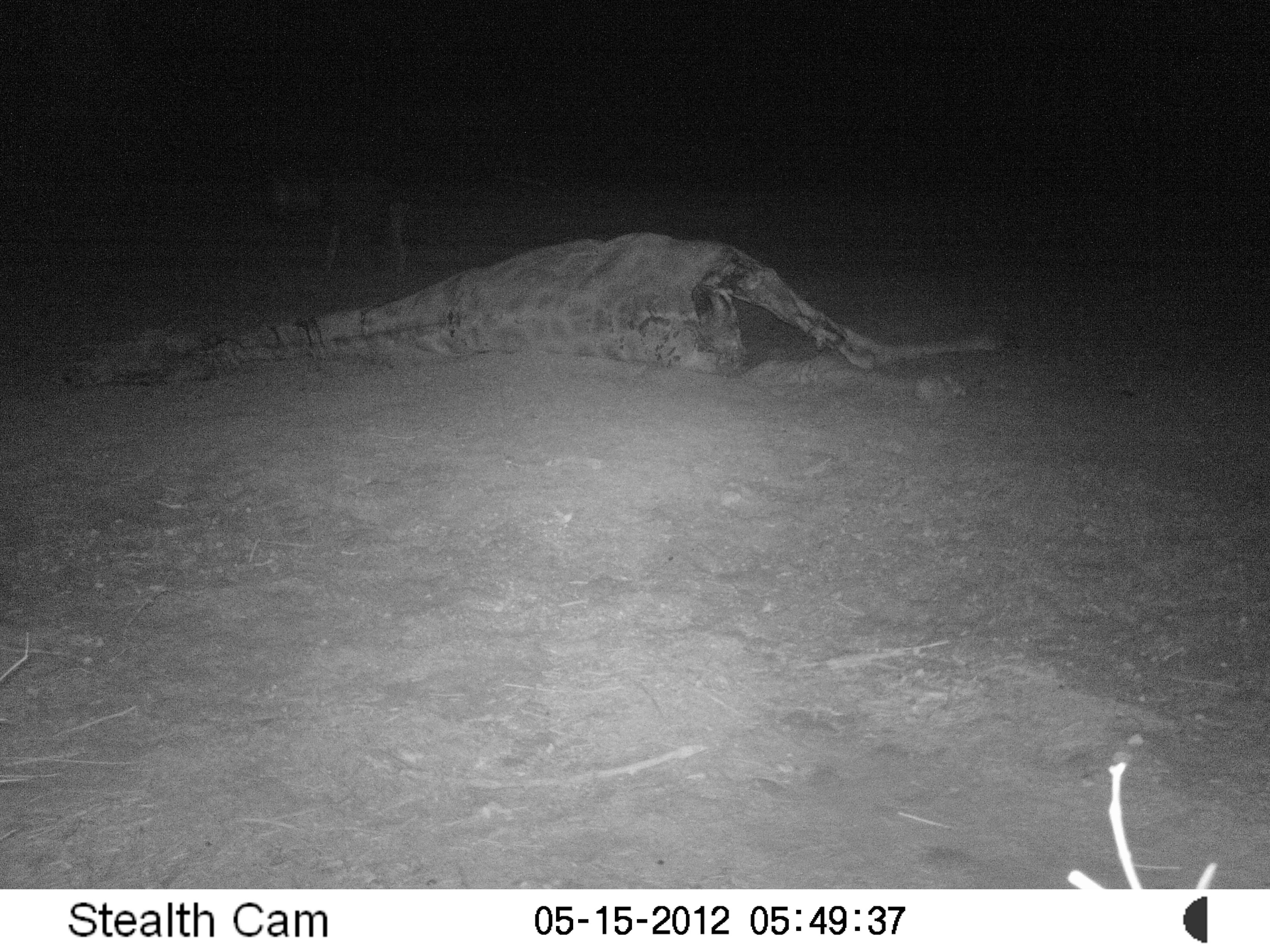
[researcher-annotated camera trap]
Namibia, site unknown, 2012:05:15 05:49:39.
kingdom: Animalia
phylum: Chordata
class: Mammalia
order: Carnivora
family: Hyaenidae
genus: Parahyaena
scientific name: Parahyaena brunnea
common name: brown hyena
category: hyaena brunnea